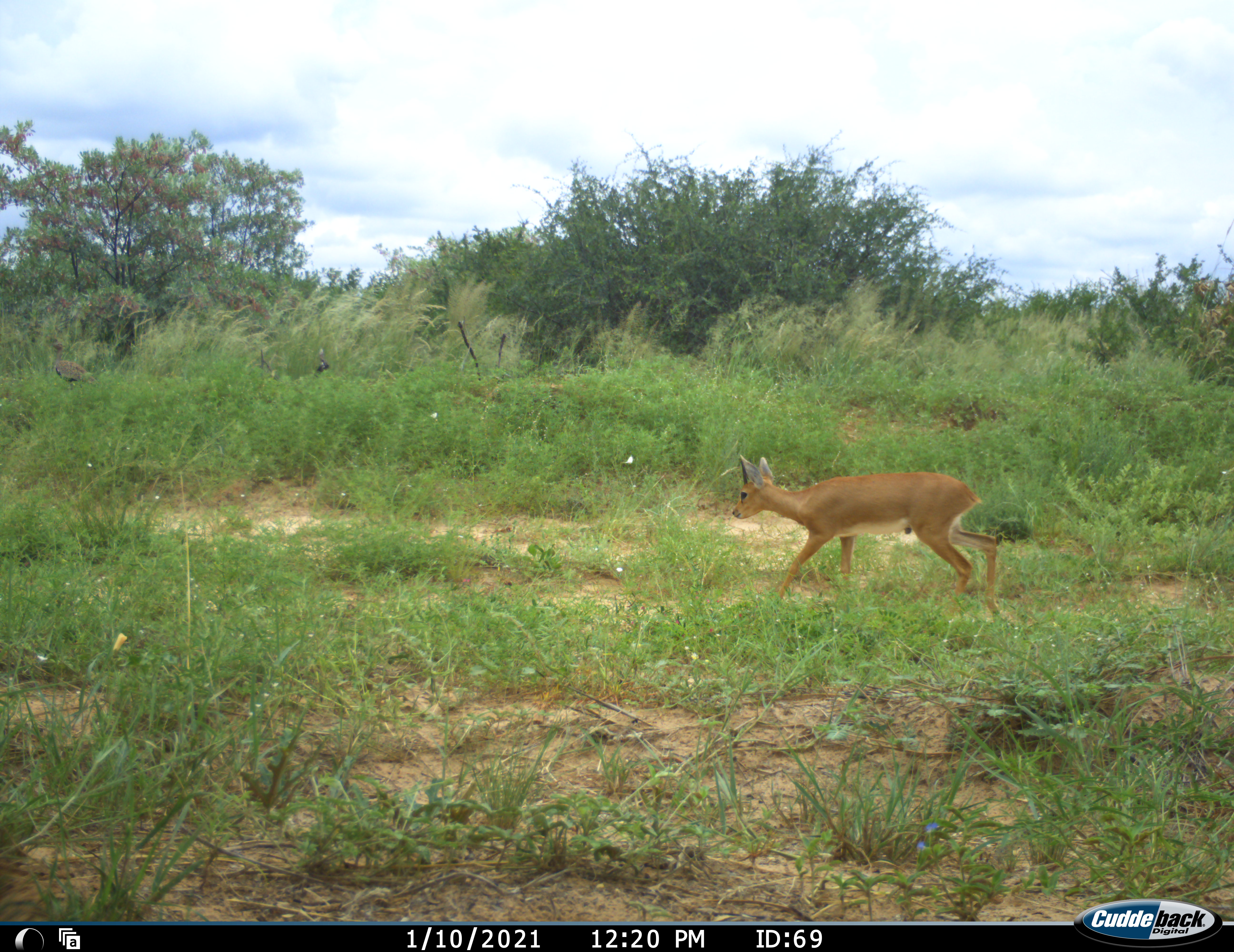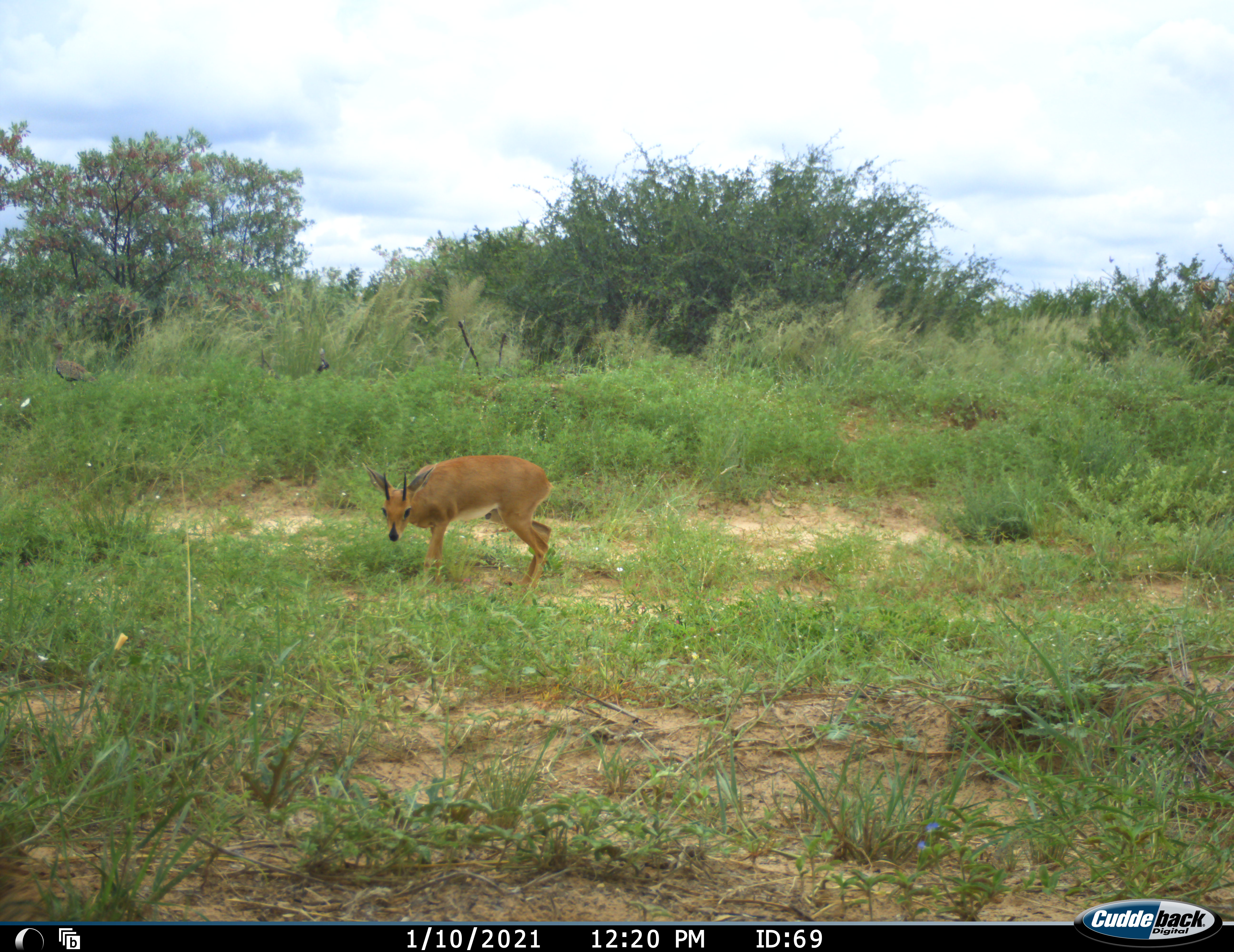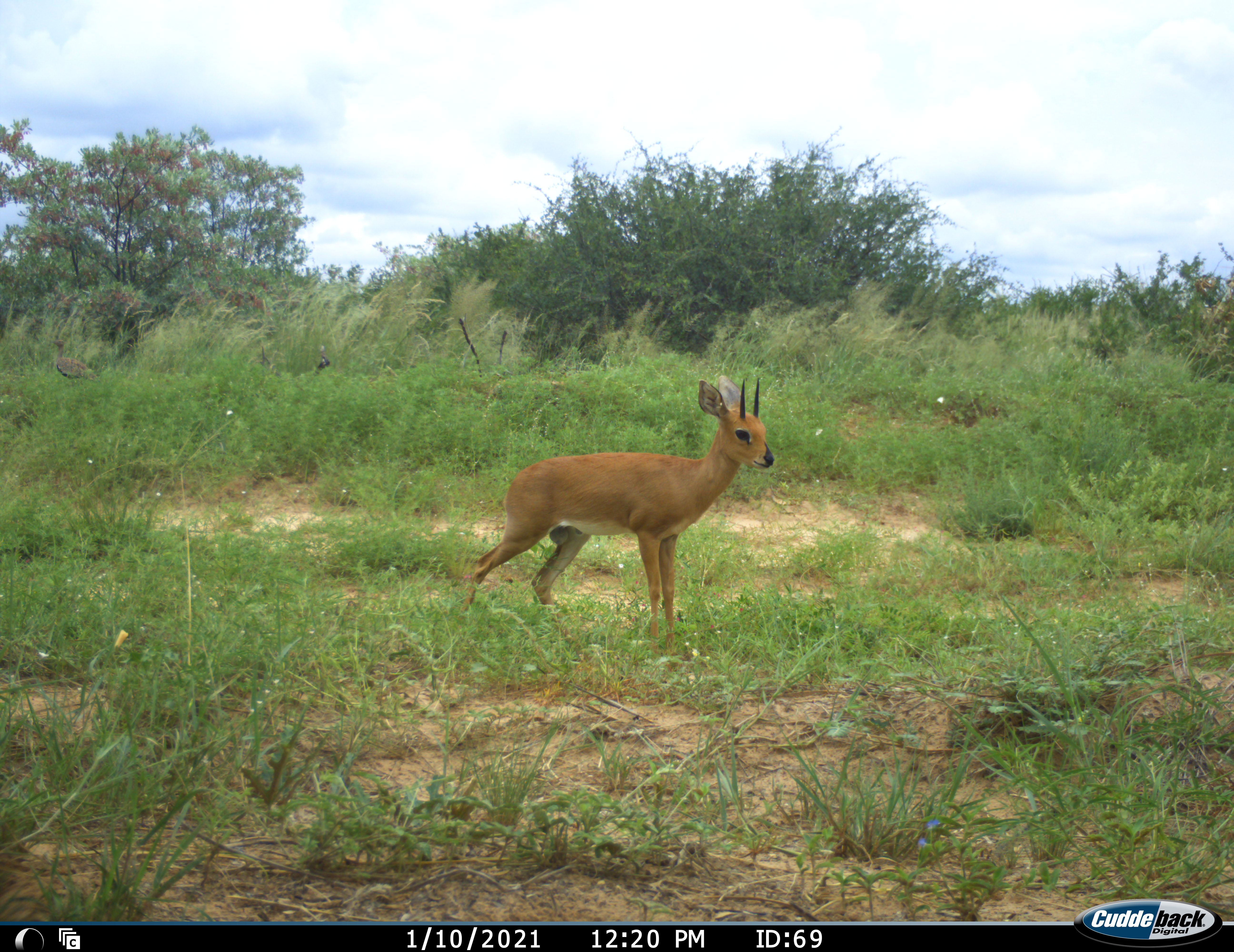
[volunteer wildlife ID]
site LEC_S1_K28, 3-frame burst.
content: unidentified animal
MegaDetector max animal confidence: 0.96